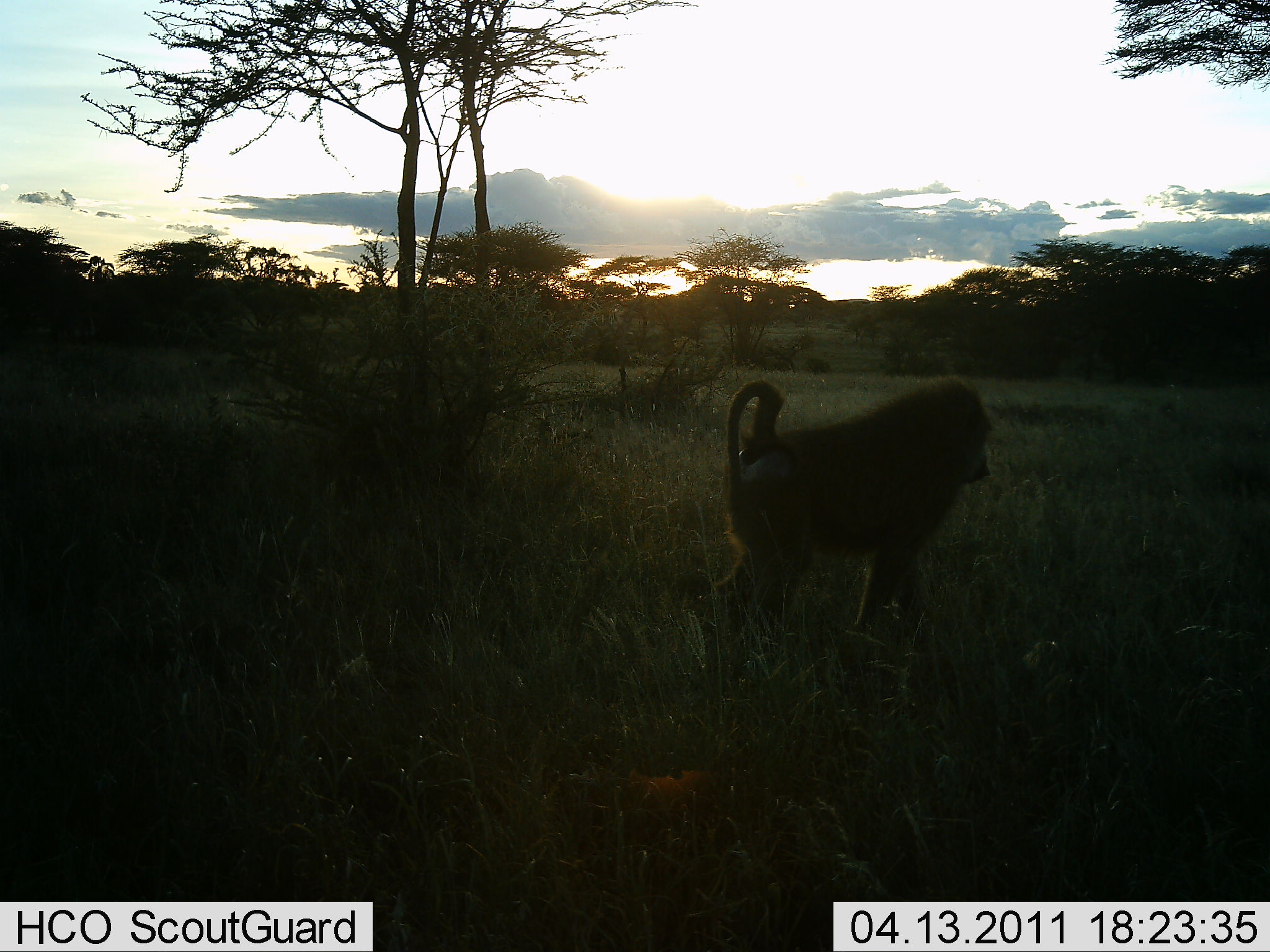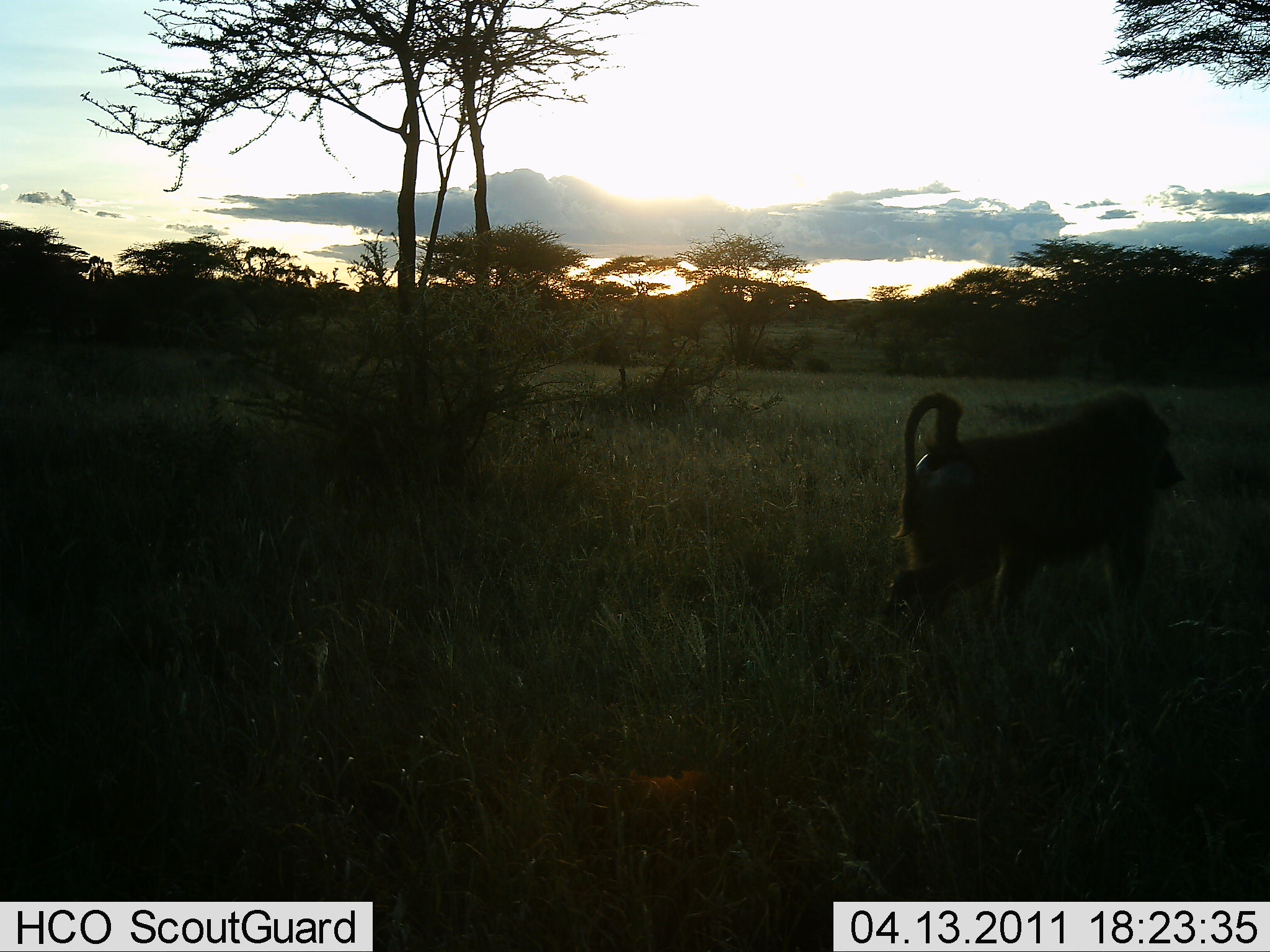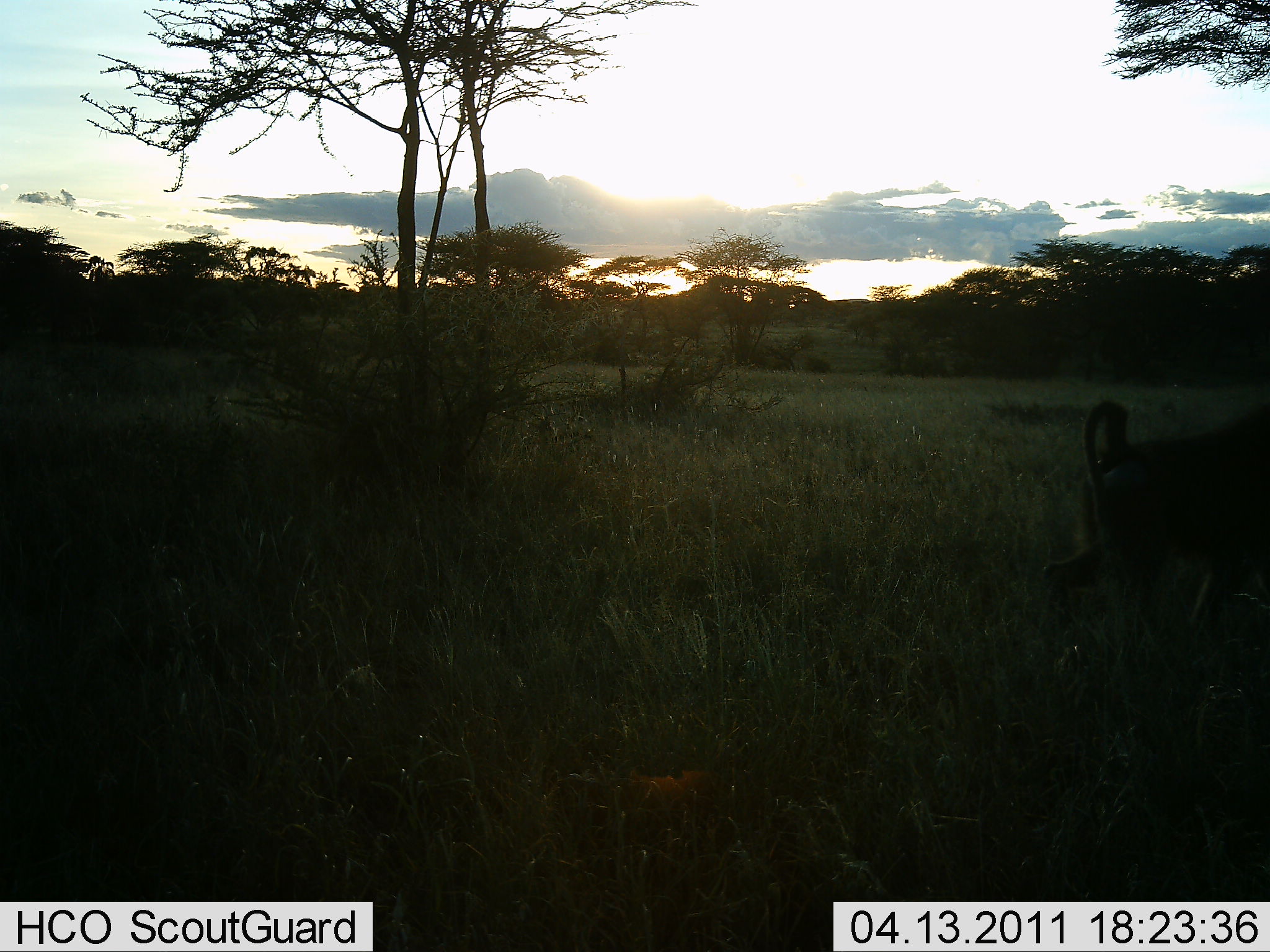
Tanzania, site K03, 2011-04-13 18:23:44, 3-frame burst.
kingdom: Animalia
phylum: Chordata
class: Mammalia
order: Primates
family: Cercopithecidae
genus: Papio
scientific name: Papio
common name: baboon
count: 1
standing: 10%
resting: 0%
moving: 90%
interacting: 0%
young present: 0%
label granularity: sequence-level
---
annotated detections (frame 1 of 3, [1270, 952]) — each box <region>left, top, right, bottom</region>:
animal: <region>707, 378, 997, 687</region>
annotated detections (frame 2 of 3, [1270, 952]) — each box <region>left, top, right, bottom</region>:
animal: <region>878, 389, 1189, 660</region>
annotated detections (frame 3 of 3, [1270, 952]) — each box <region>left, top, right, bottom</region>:
animal: <region>1032, 395, 1270, 672</region>